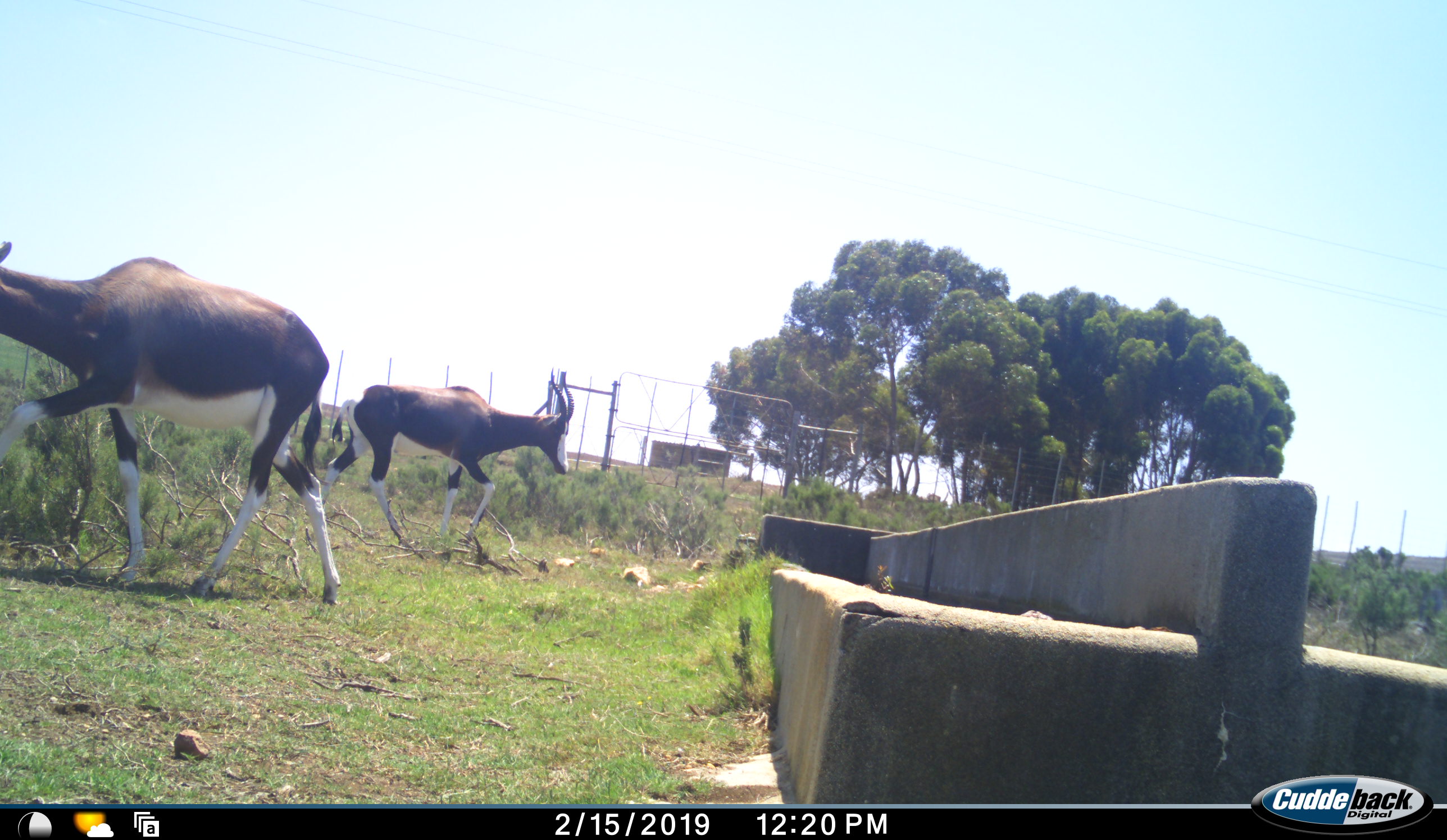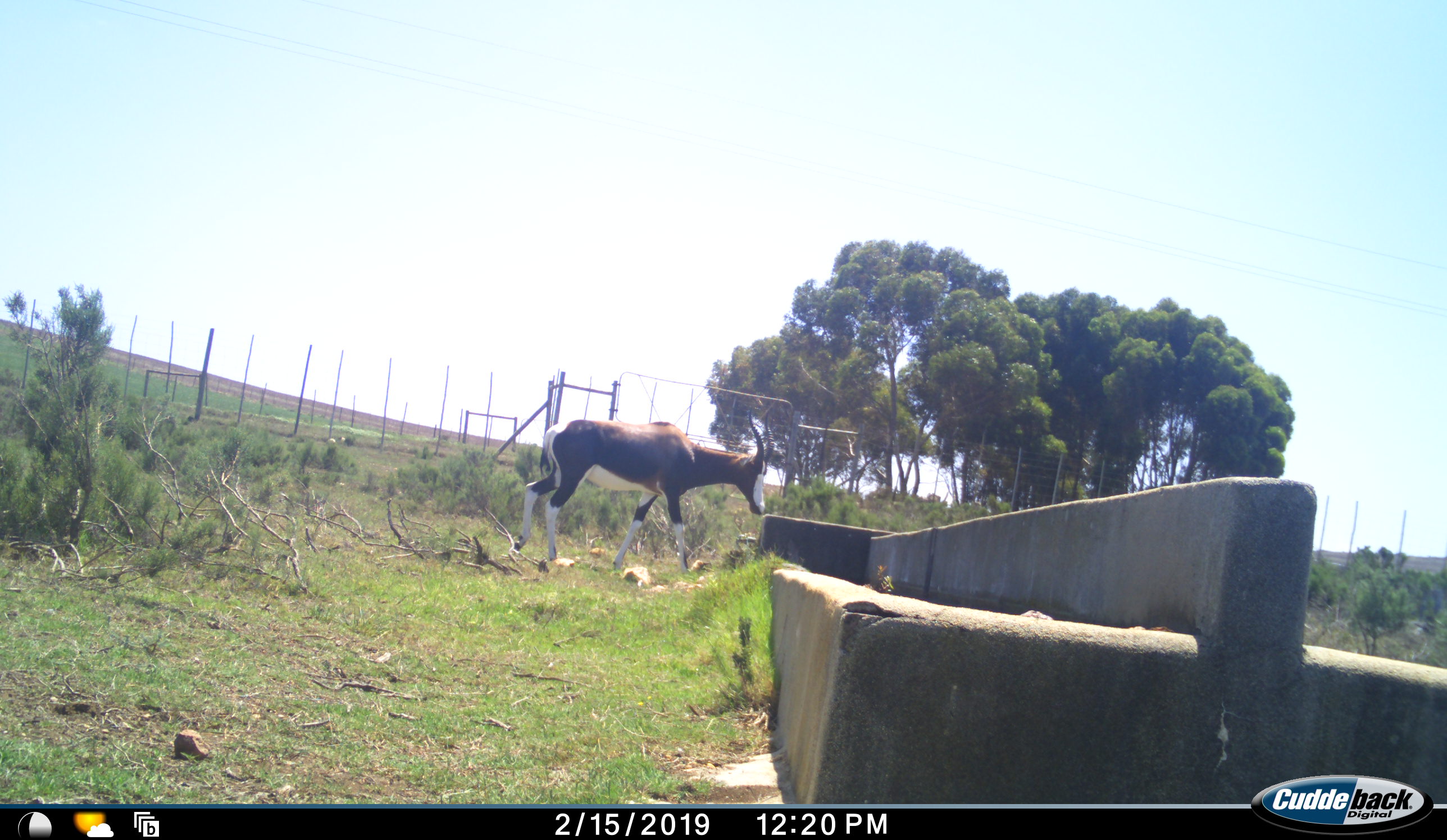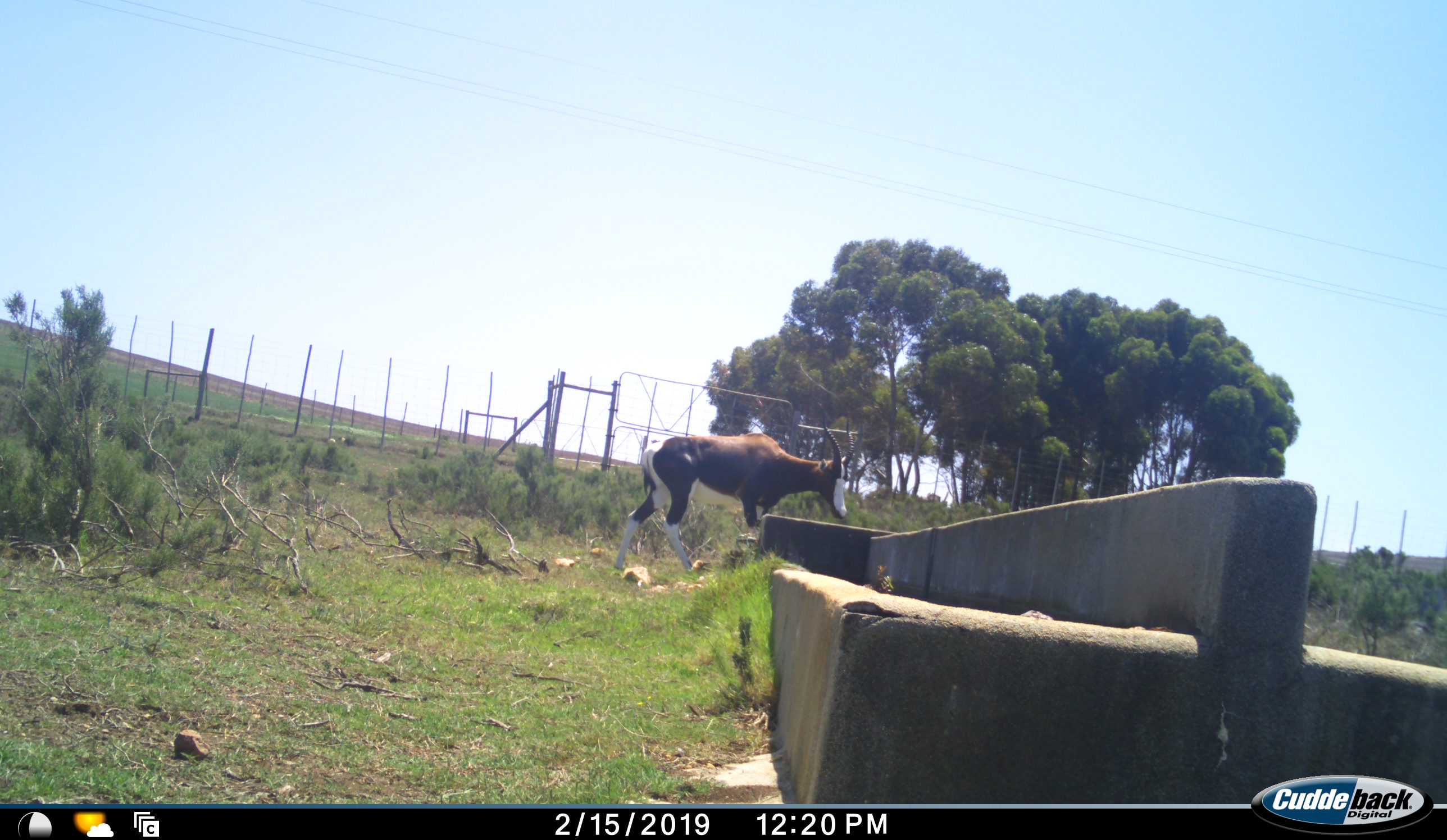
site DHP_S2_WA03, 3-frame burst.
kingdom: Animalia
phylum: Chordata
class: Mammalia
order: Artiodactyla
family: Bovidae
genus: Damaliscus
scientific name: Damaliscus pygargus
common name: bontebok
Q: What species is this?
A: Bontebok (Damaliscus pygargus).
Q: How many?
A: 2.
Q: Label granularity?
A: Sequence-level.